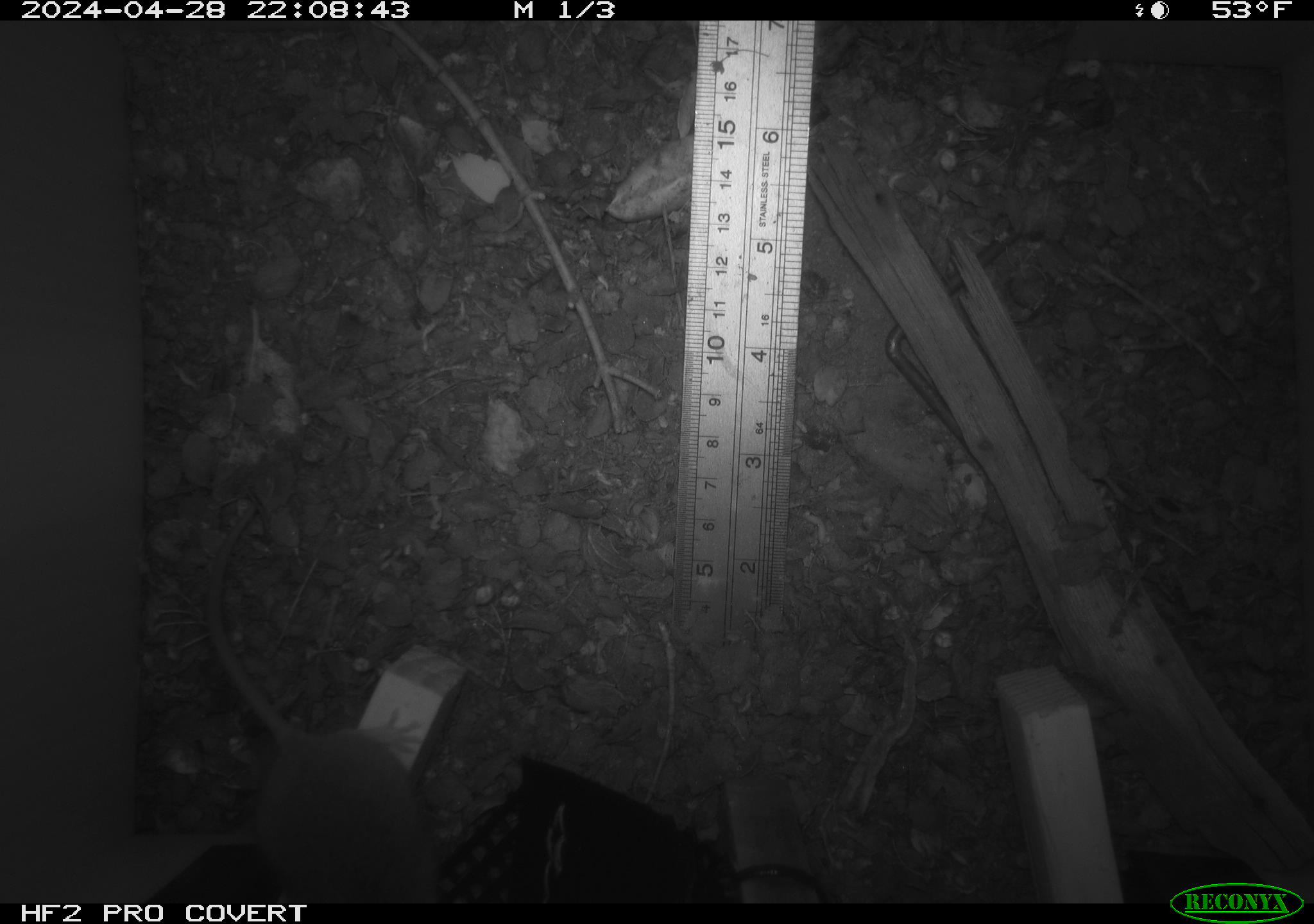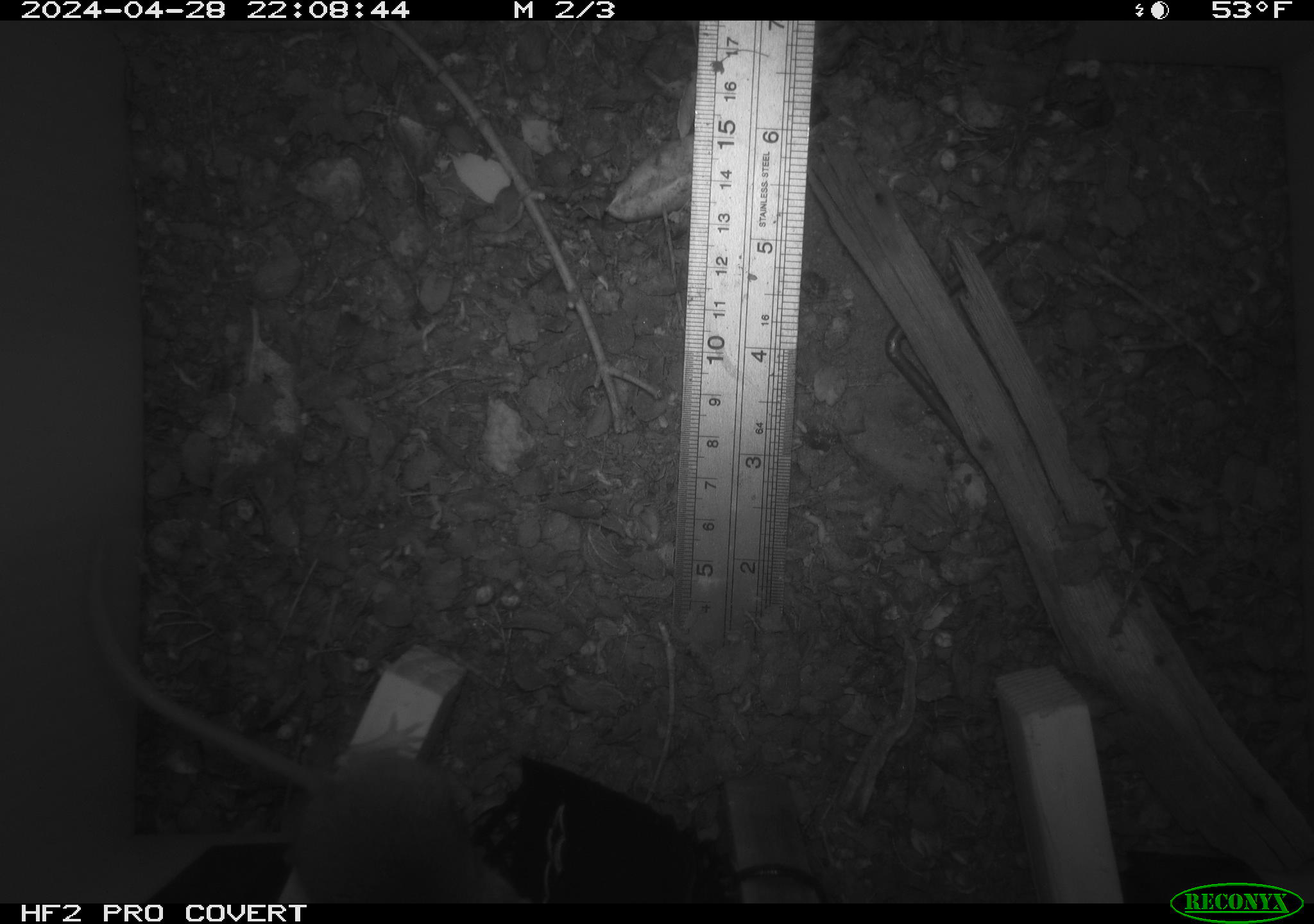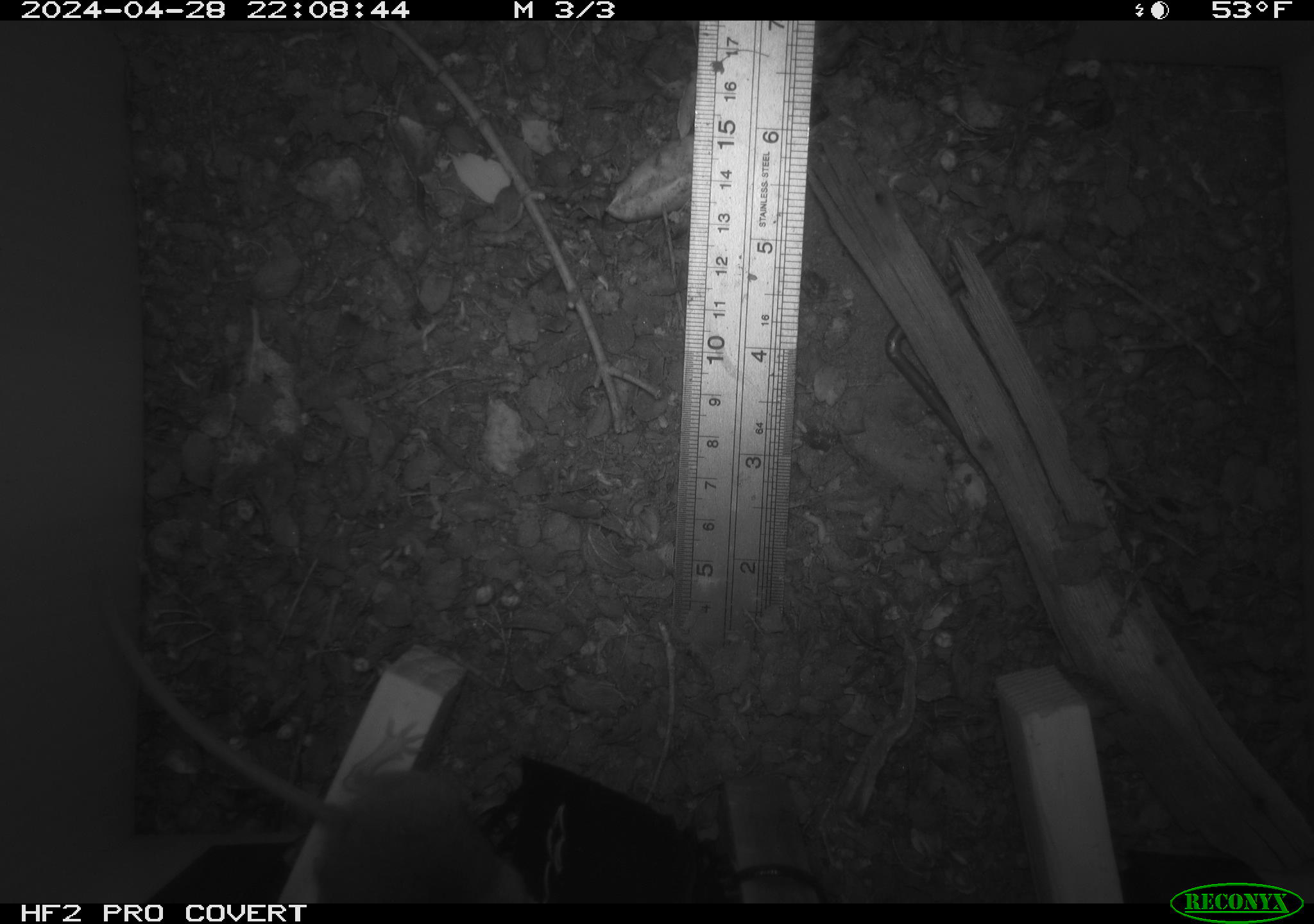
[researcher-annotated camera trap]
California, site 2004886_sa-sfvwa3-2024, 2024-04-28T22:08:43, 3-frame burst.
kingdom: Animalia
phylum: Chordata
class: Mammalia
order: Rodentia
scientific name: Rodentia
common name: mouse species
Mouse species (Rodentia).